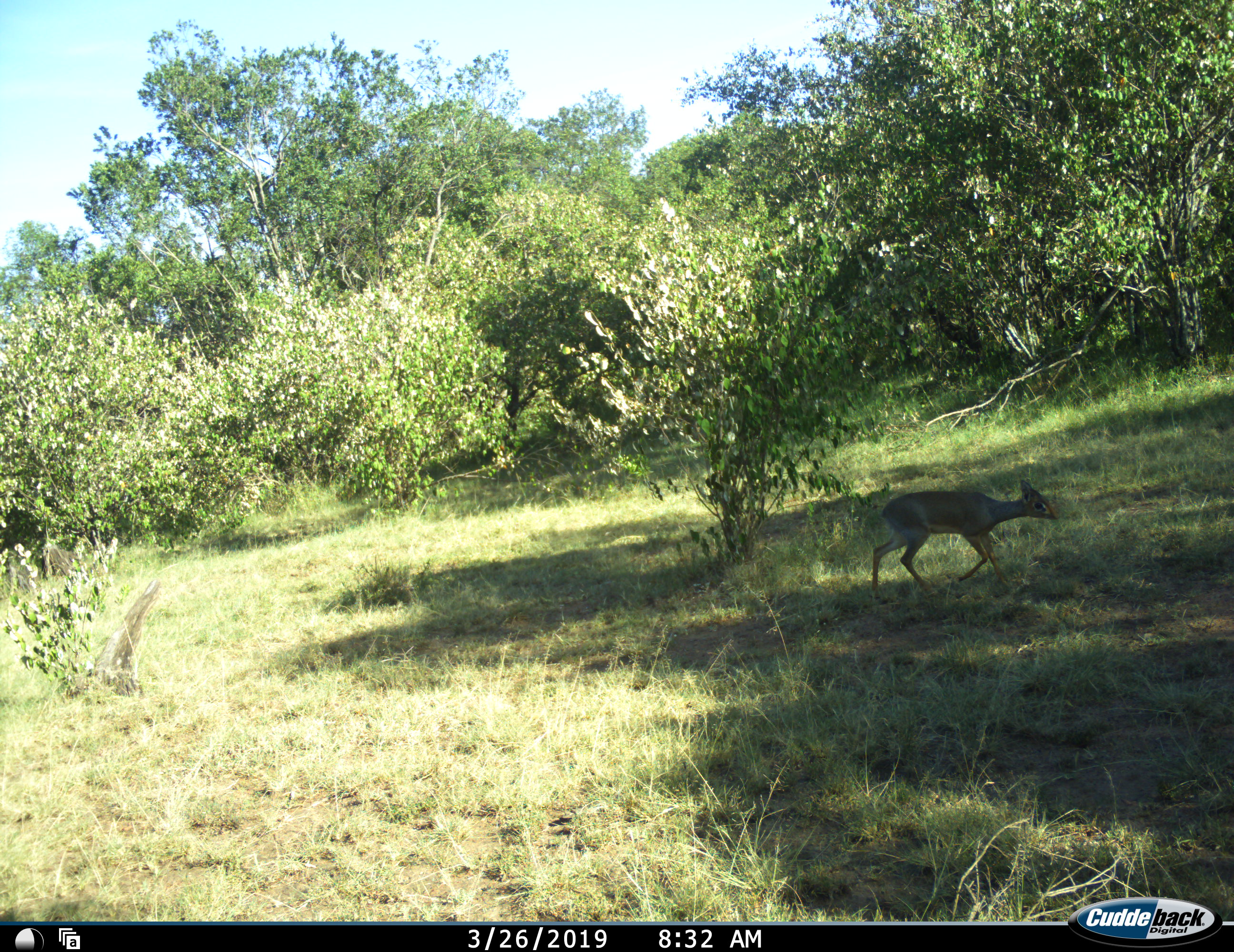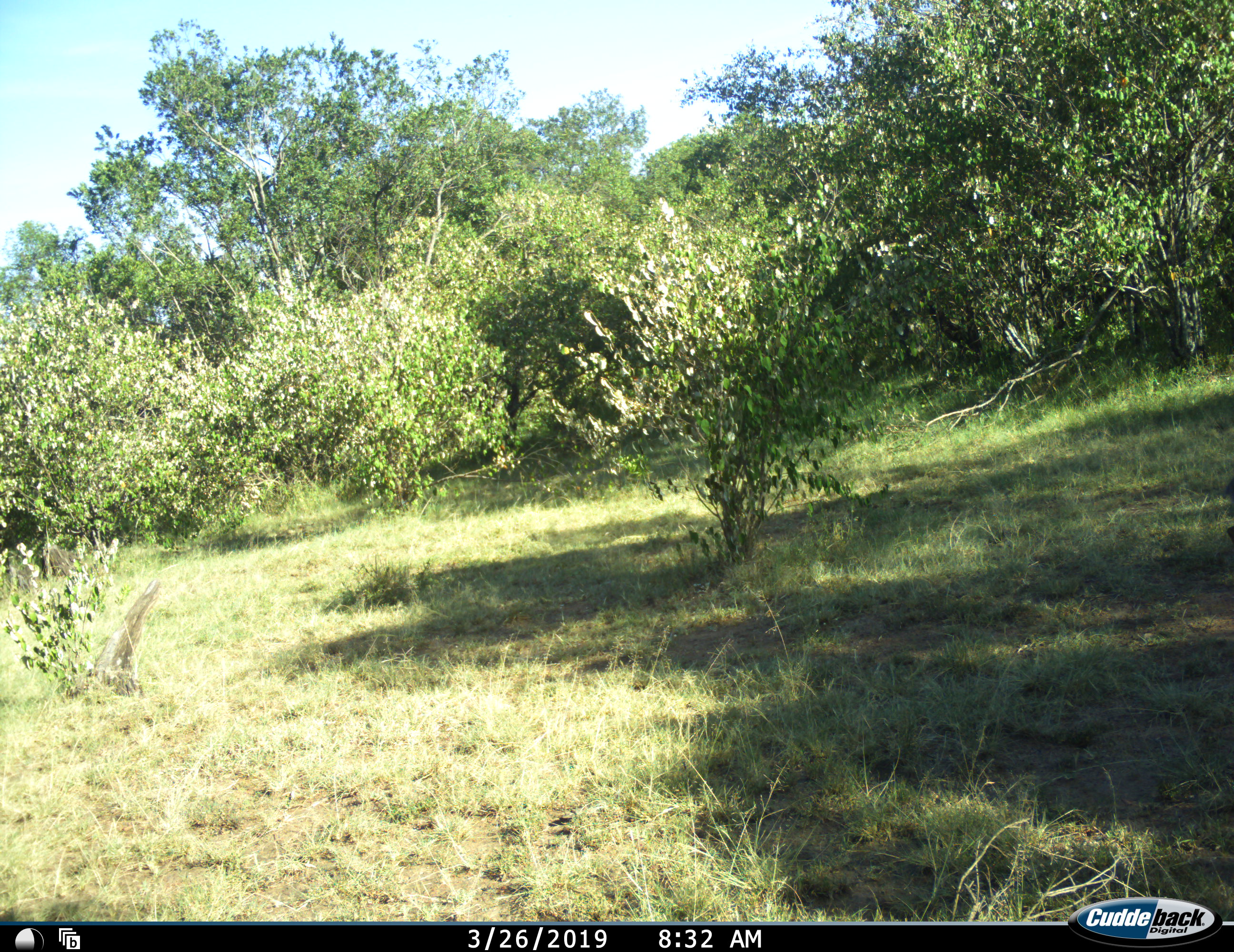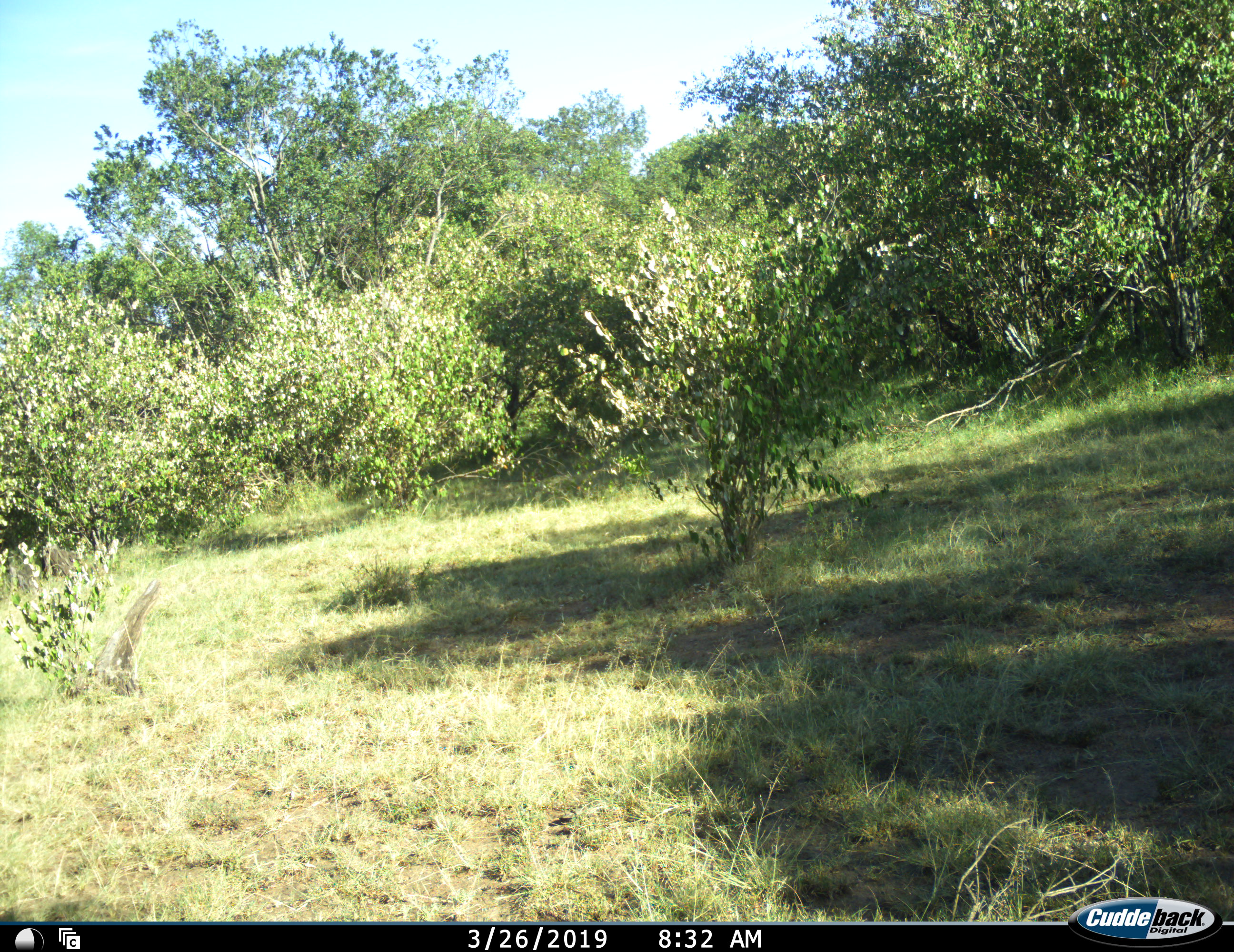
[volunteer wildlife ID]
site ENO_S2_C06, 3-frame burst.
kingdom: Animalia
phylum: Chordata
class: Mammalia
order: Artiodactyla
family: Bovidae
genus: Madoqua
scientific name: Madoqua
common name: dik-dik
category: dikdik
Dikdik (dik-dik) (Madoqua), count 1. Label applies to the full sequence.